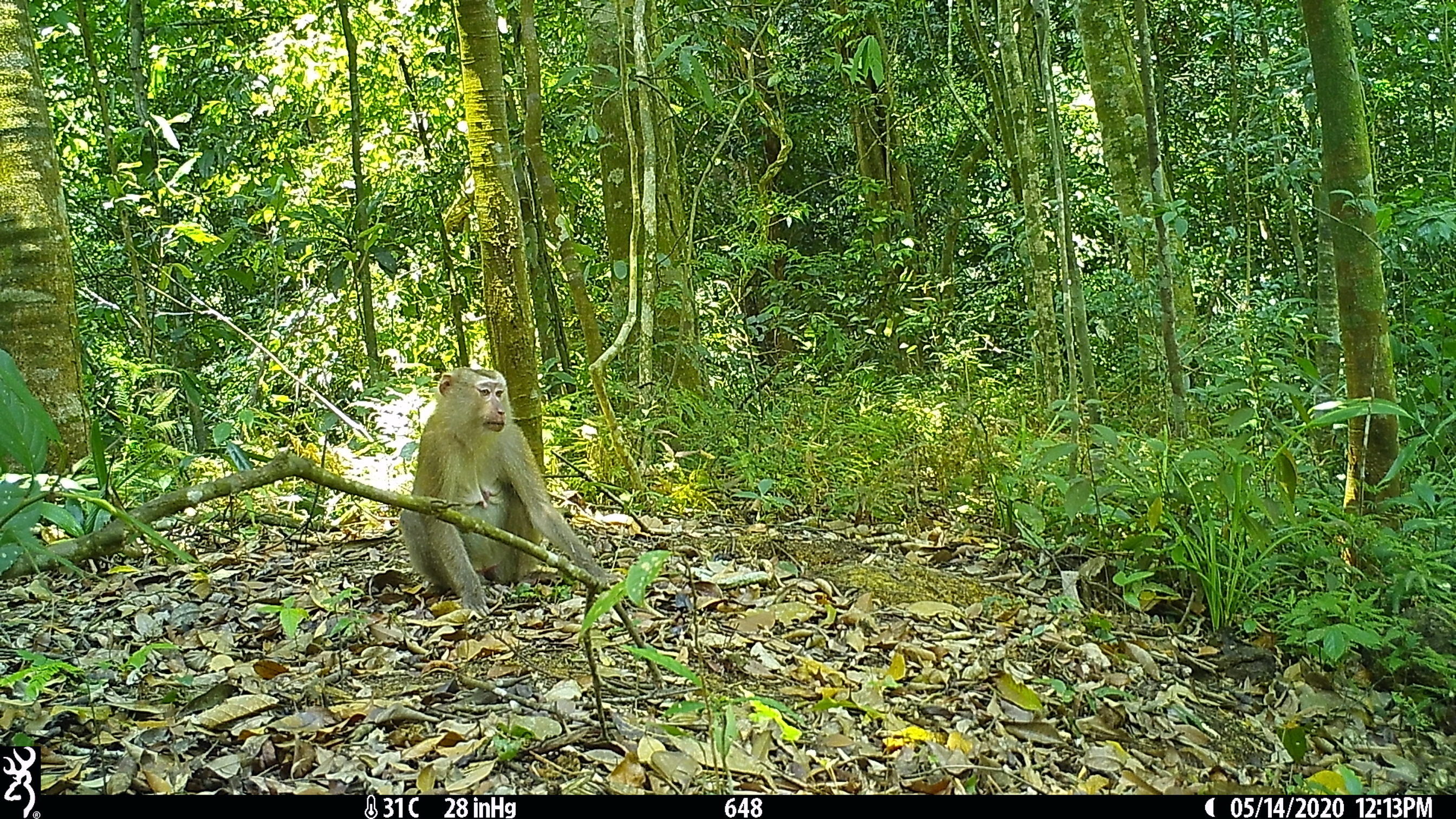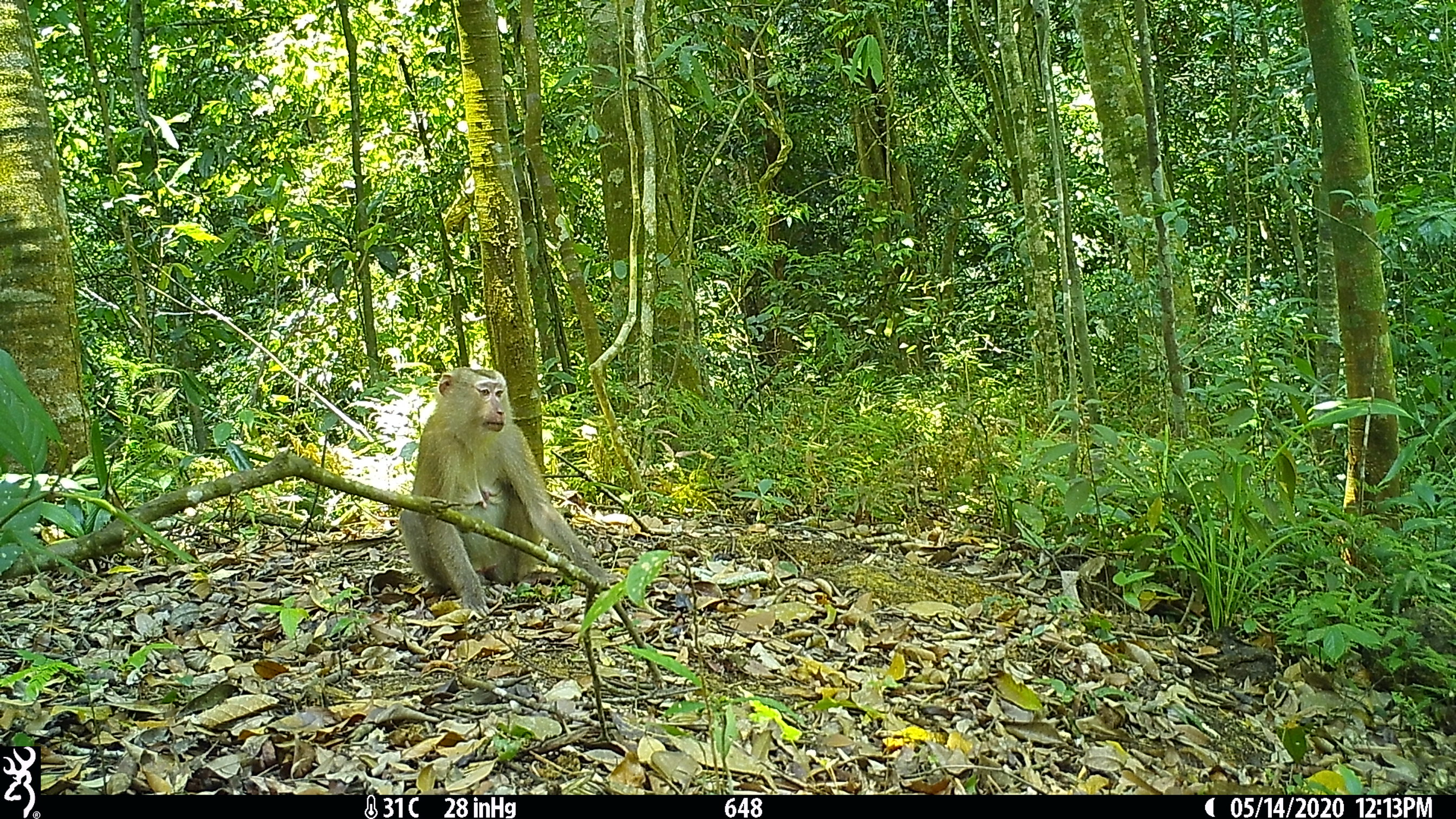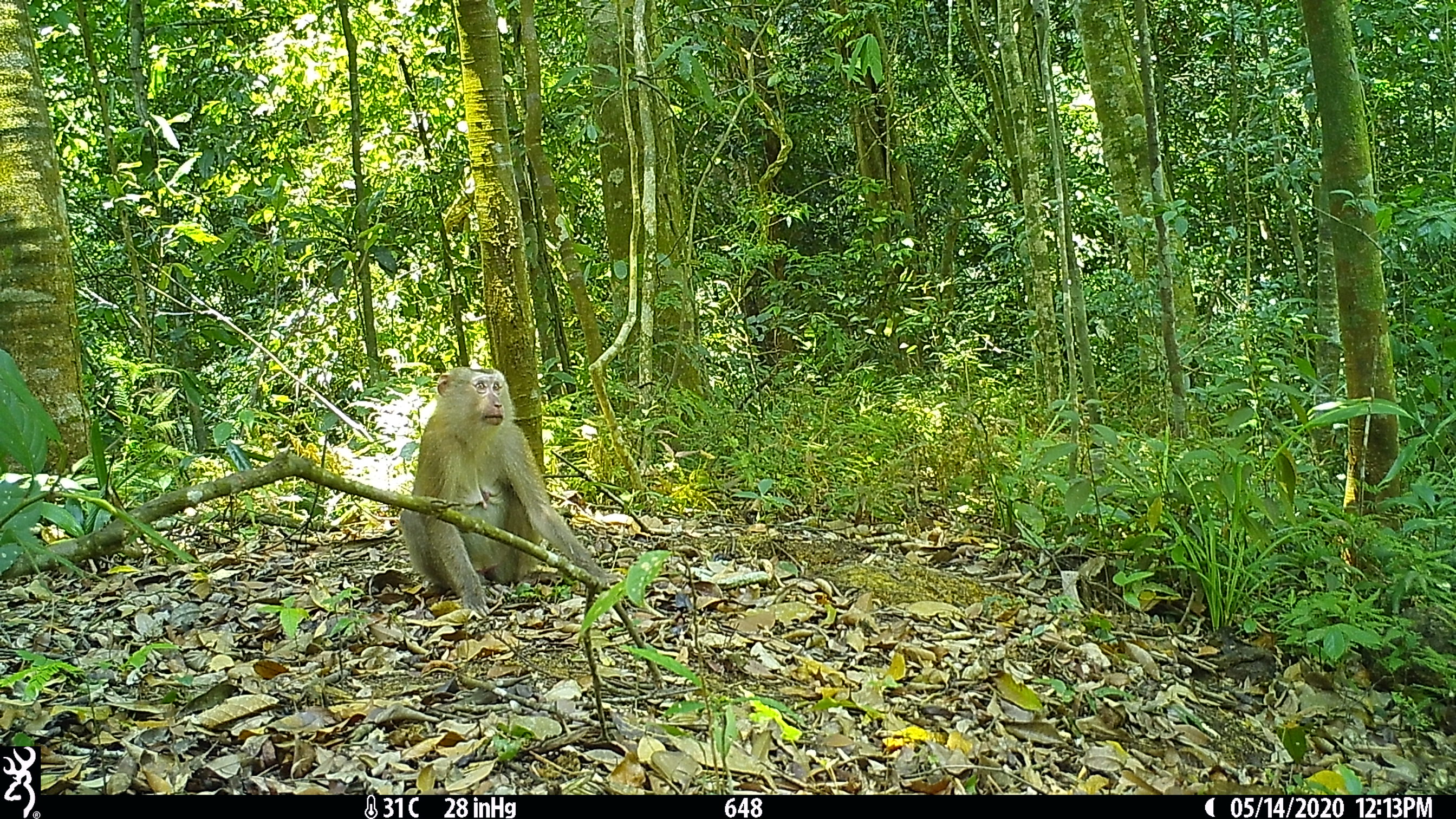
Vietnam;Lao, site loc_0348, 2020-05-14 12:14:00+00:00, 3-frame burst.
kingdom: Animalia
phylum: Chordata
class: Mammalia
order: Primates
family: Cercopithecidae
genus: Macaca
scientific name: Macaca nemestrina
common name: pig-tailed macaque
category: pig tailed macaque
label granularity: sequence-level